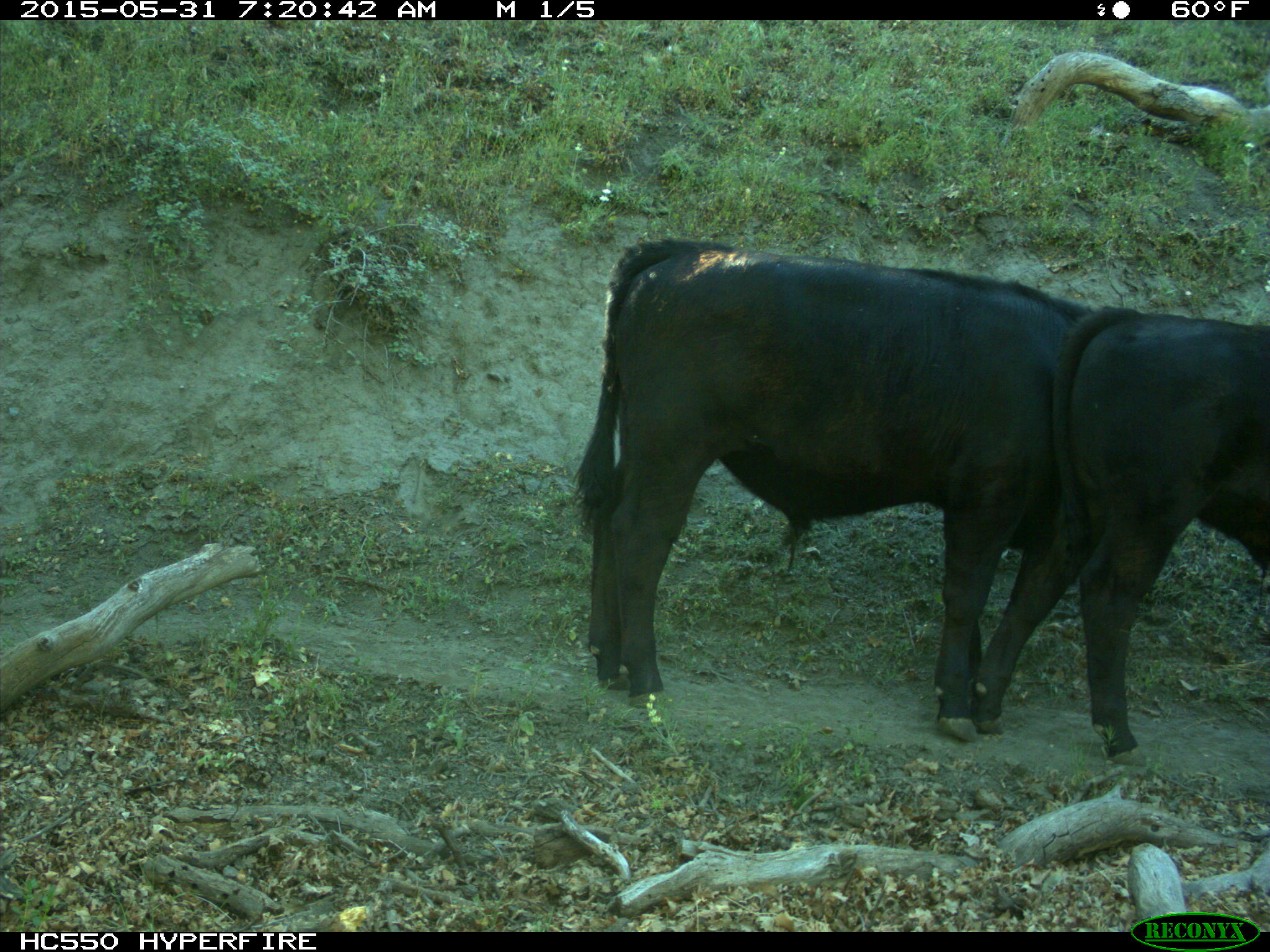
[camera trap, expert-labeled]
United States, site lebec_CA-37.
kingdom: Animalia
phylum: Chordata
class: Mammalia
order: Artiodactyla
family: Bovidae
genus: Bos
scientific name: Bos taurus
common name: domestic cow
Bos taurus (domestic cow).